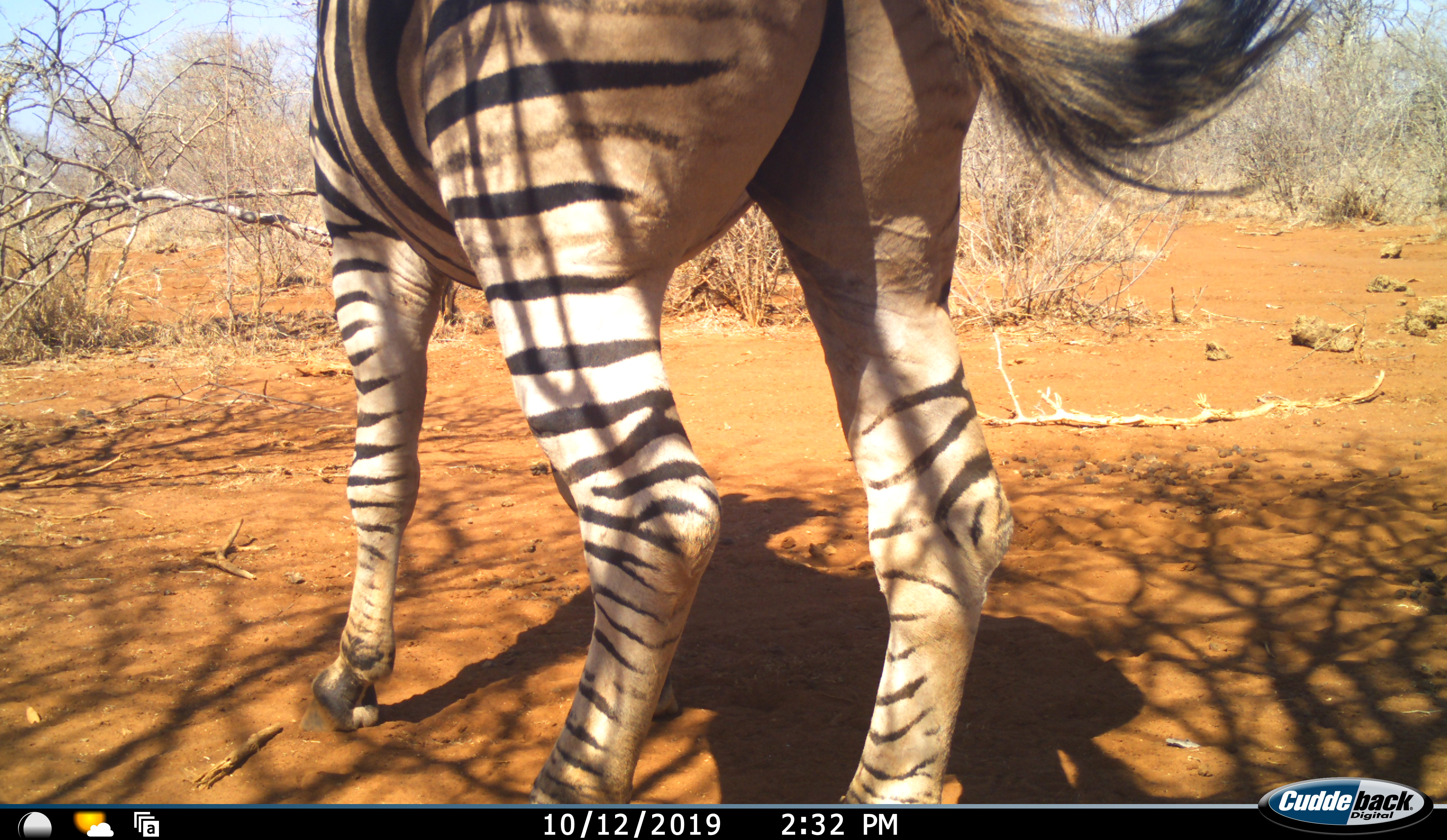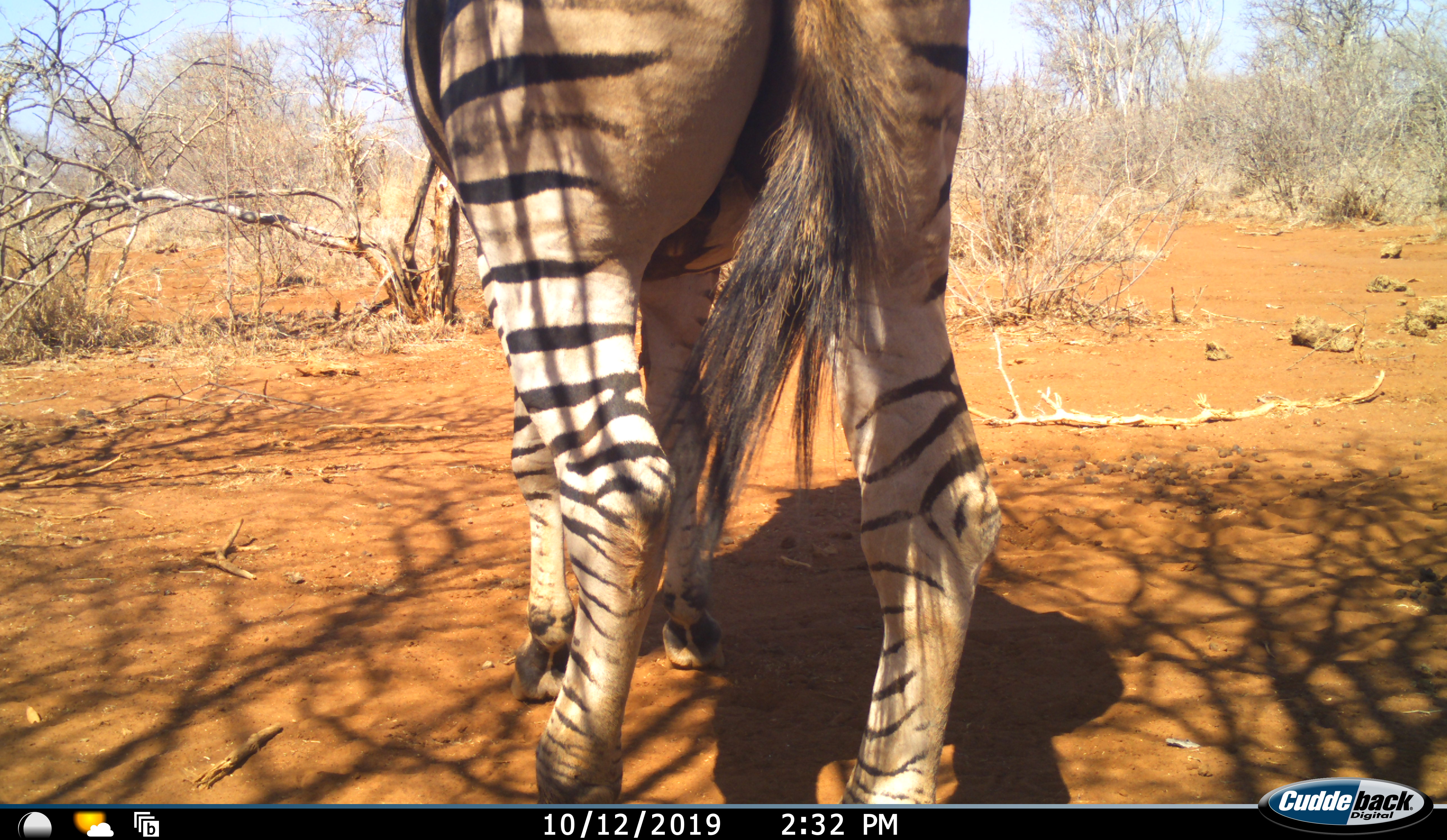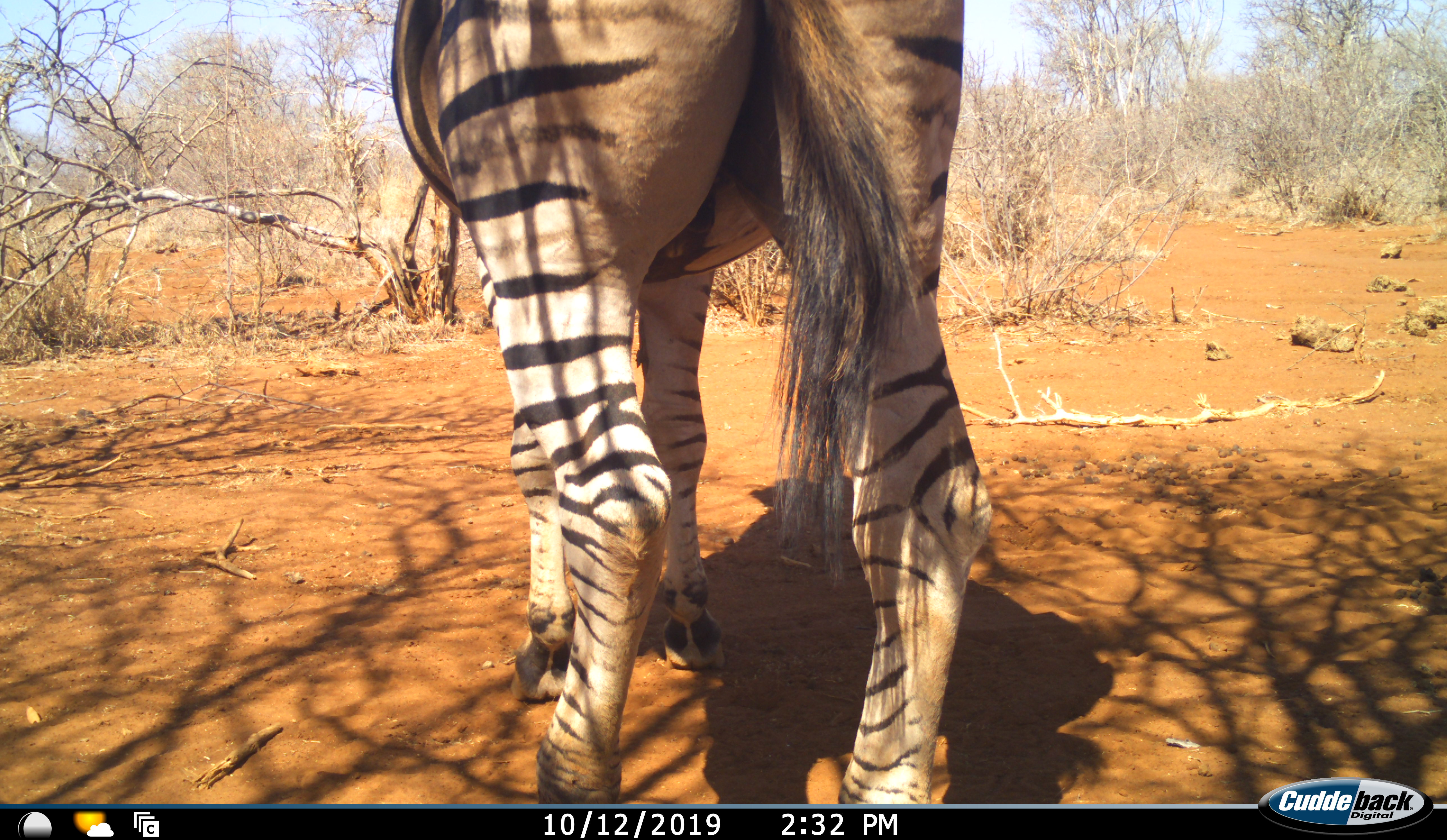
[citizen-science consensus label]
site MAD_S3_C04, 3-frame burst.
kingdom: Animalia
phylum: Chordata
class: Mammalia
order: Perissodactyla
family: Equidae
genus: Equus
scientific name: Equus quagga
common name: plains zebra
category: zebraplains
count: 1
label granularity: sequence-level